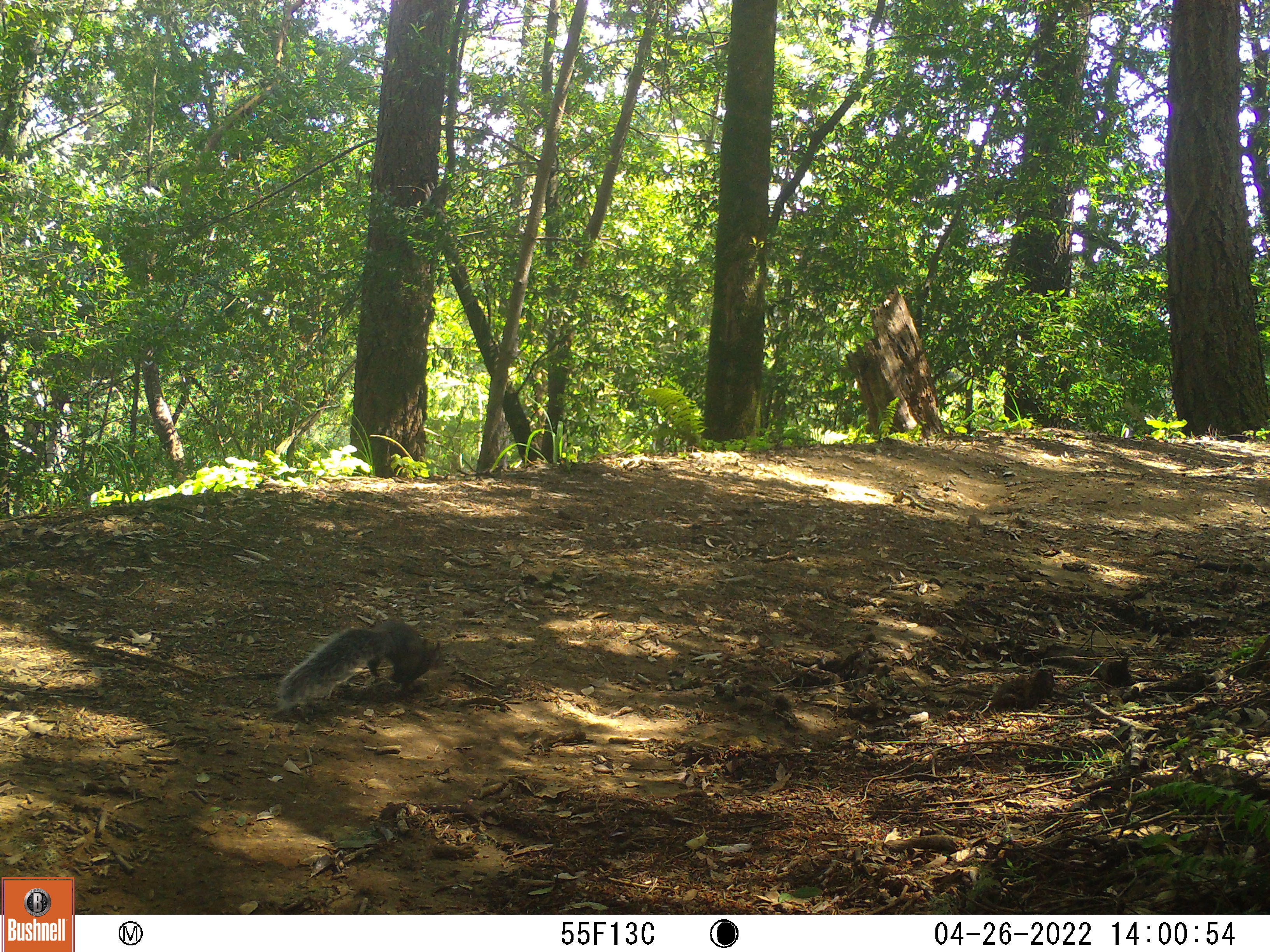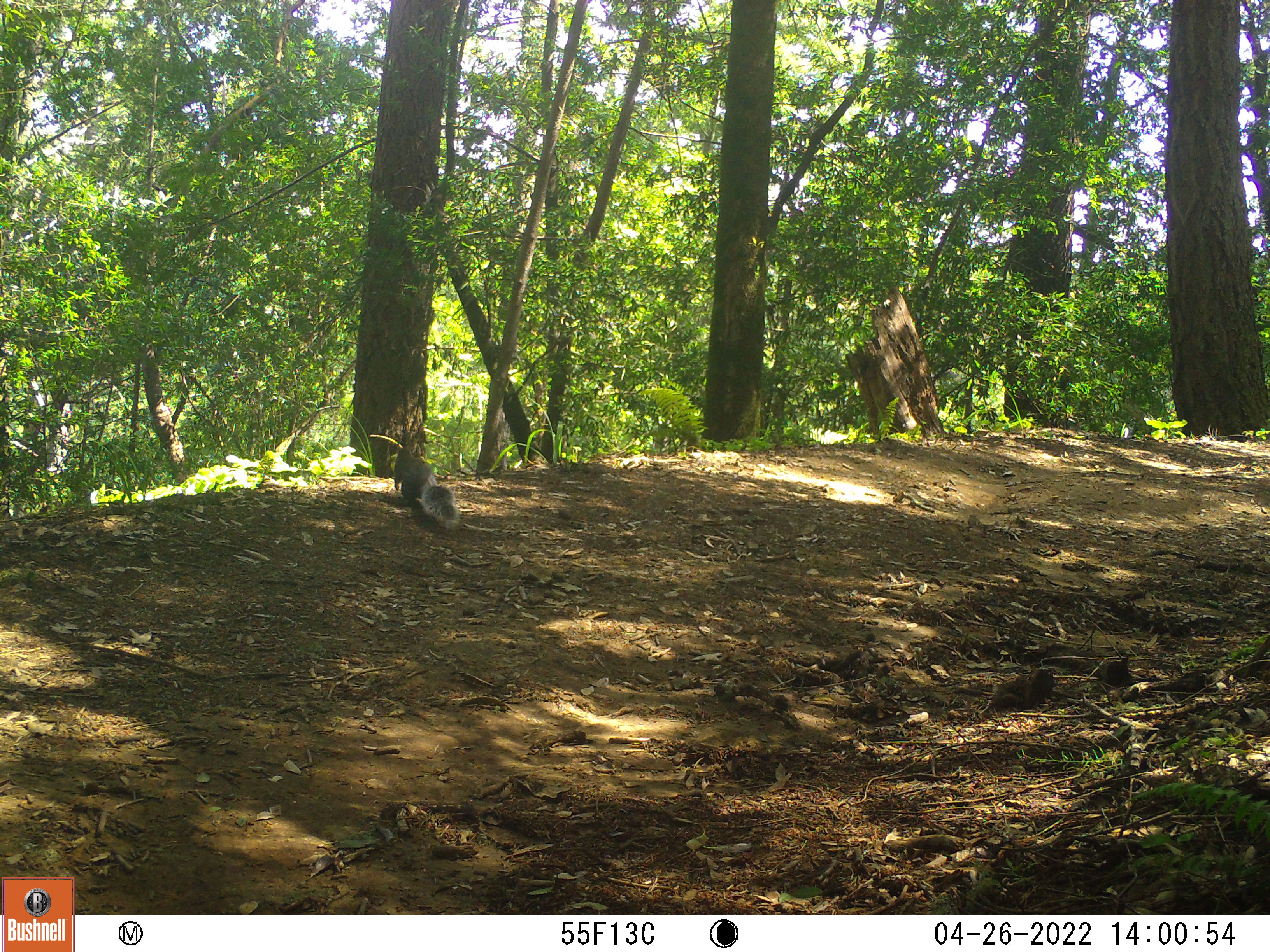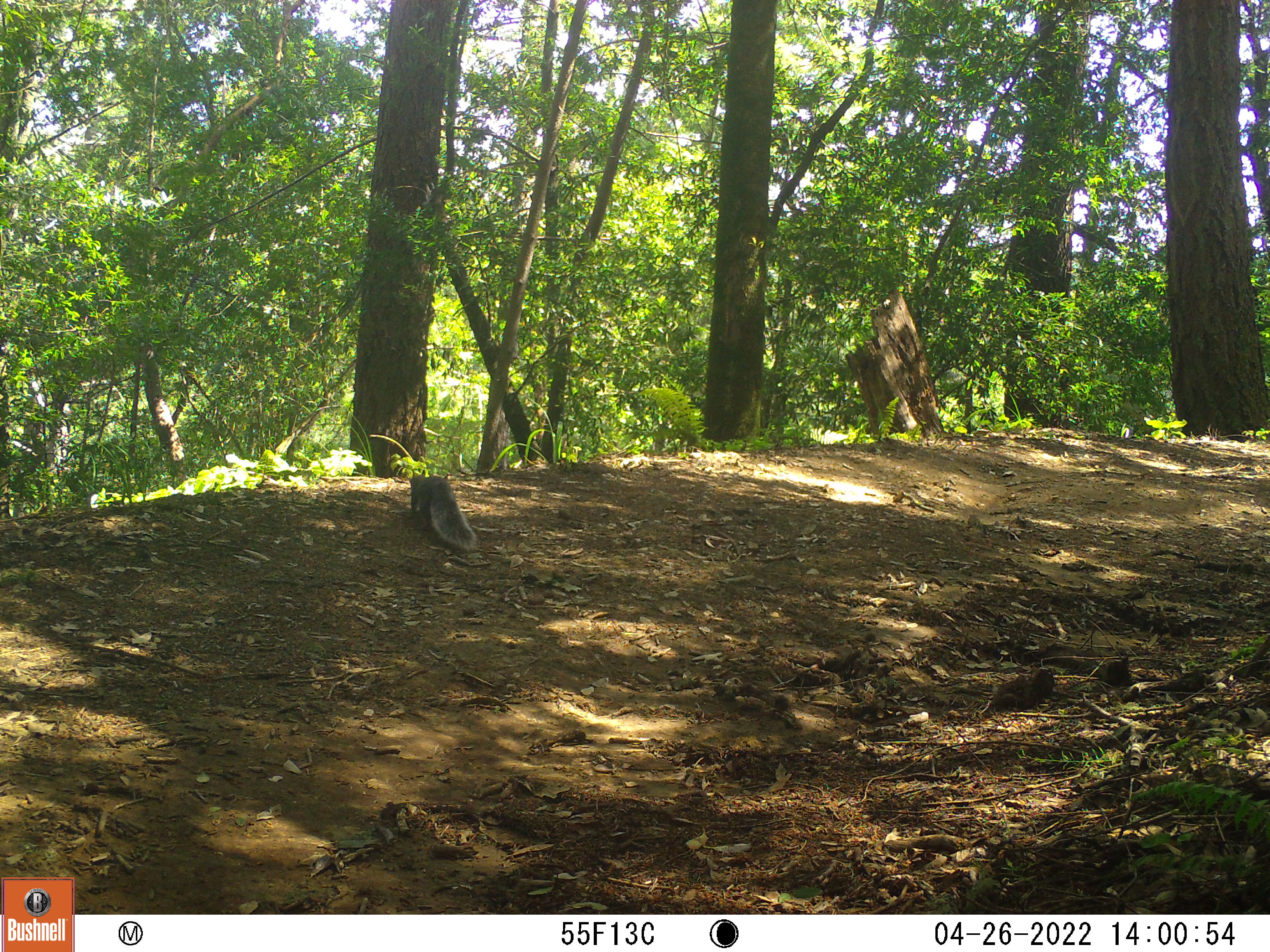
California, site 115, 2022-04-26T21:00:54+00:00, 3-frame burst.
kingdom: Animalia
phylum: Chordata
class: Mammalia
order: Rodentia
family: Sciuridae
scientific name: Sciuridae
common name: squirrel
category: unknown squirrel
Unknown squirrel (squirrel) (Sciuridae).